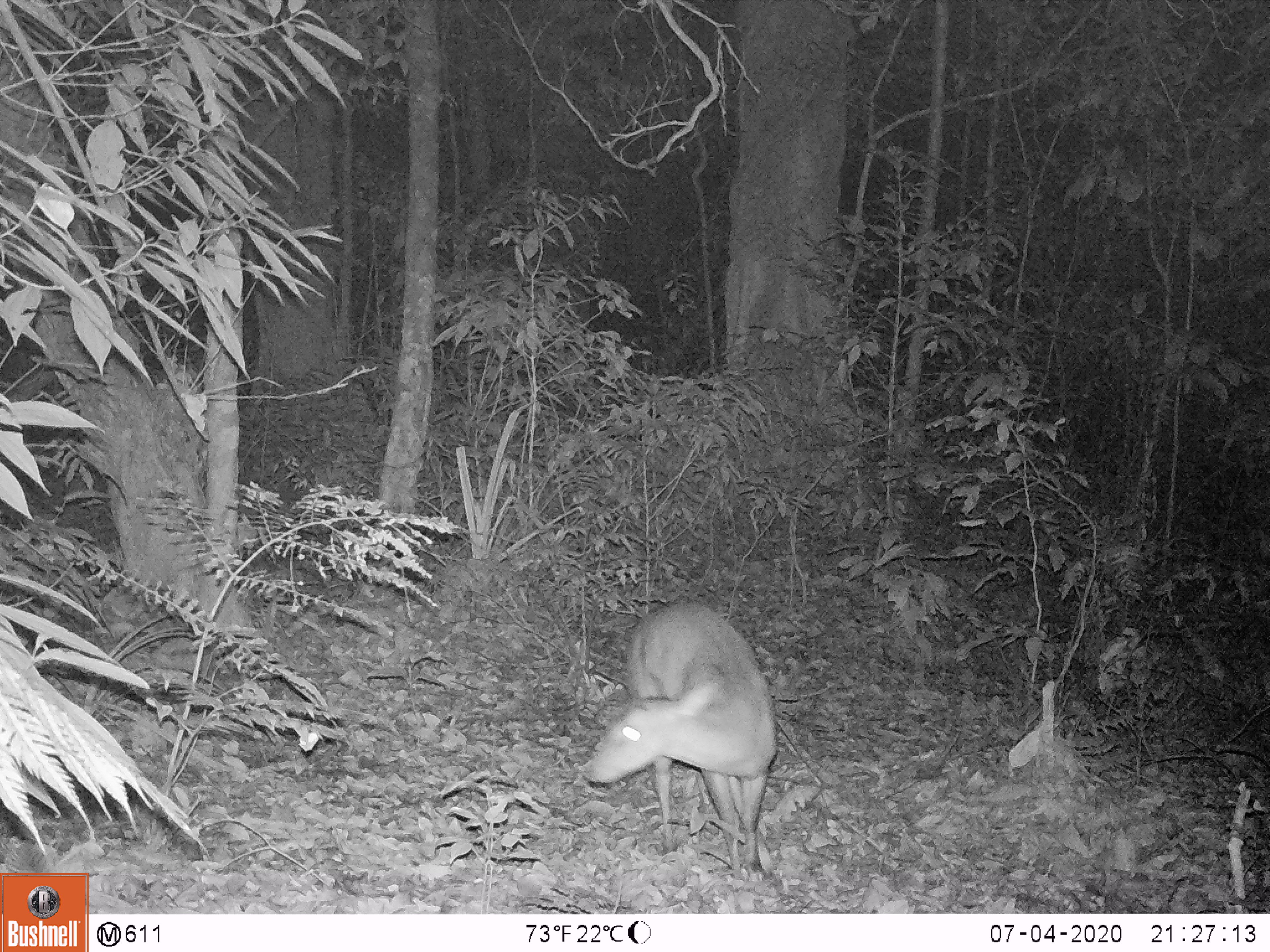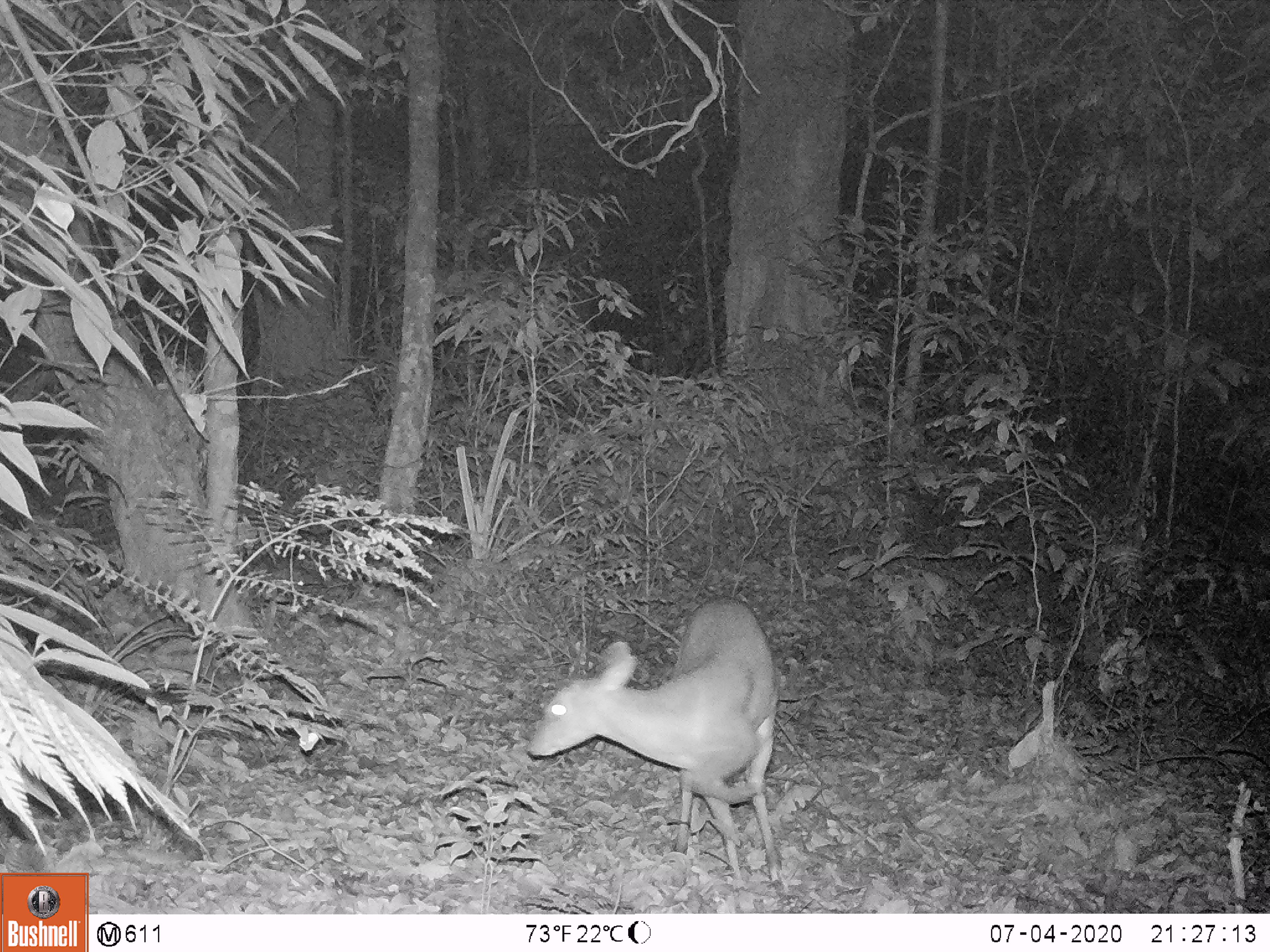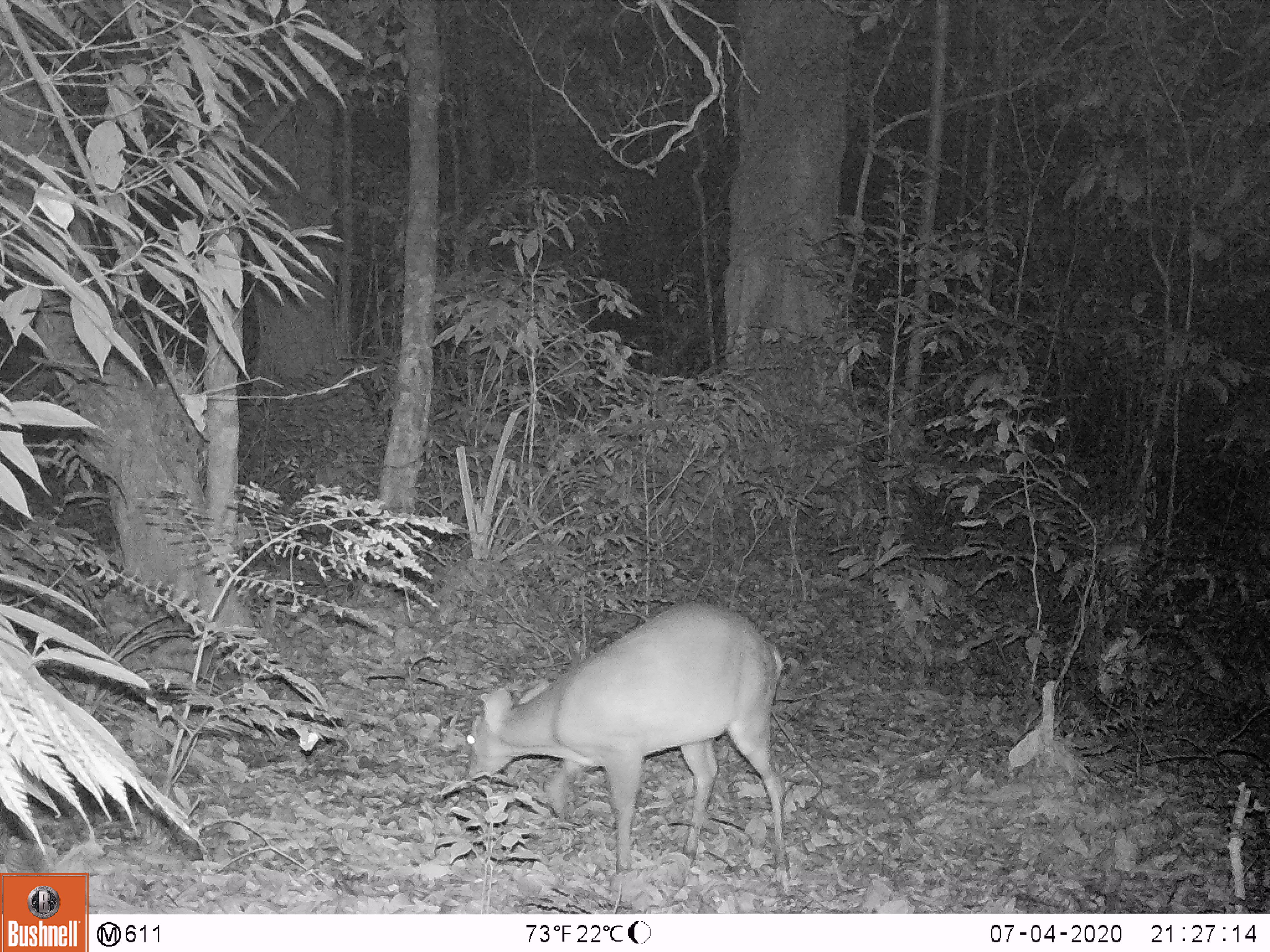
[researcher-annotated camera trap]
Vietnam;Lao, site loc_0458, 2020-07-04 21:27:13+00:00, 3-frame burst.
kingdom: Animalia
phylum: Chordata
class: Mammalia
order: Artiodactyla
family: Cervidae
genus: Muntiacus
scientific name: Muntiacus vuquangensis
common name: large-antlered muntjac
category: large antlered muntjac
Large antlered muntjac (large-antlered muntjac) (Muntiacus vuquangensis). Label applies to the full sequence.